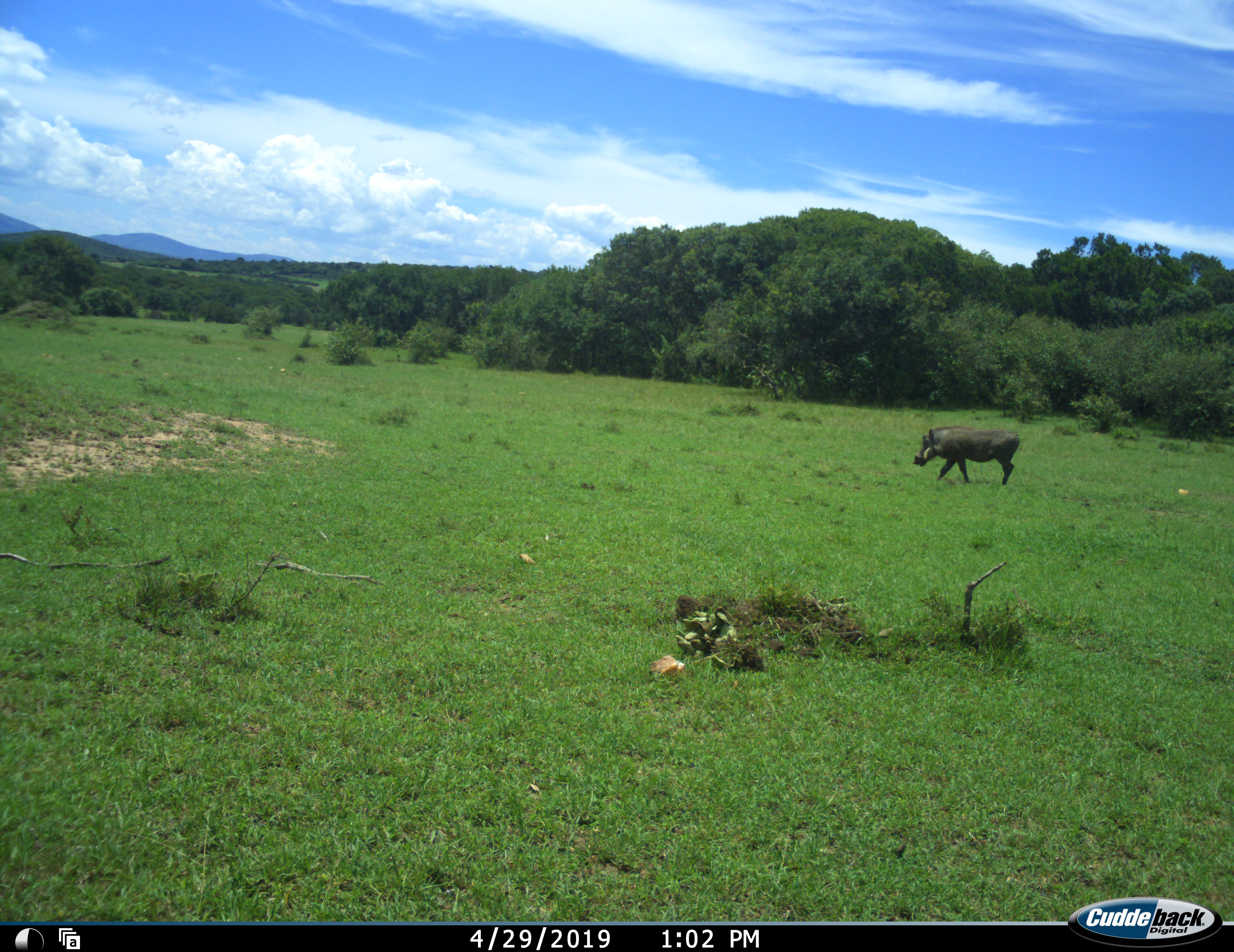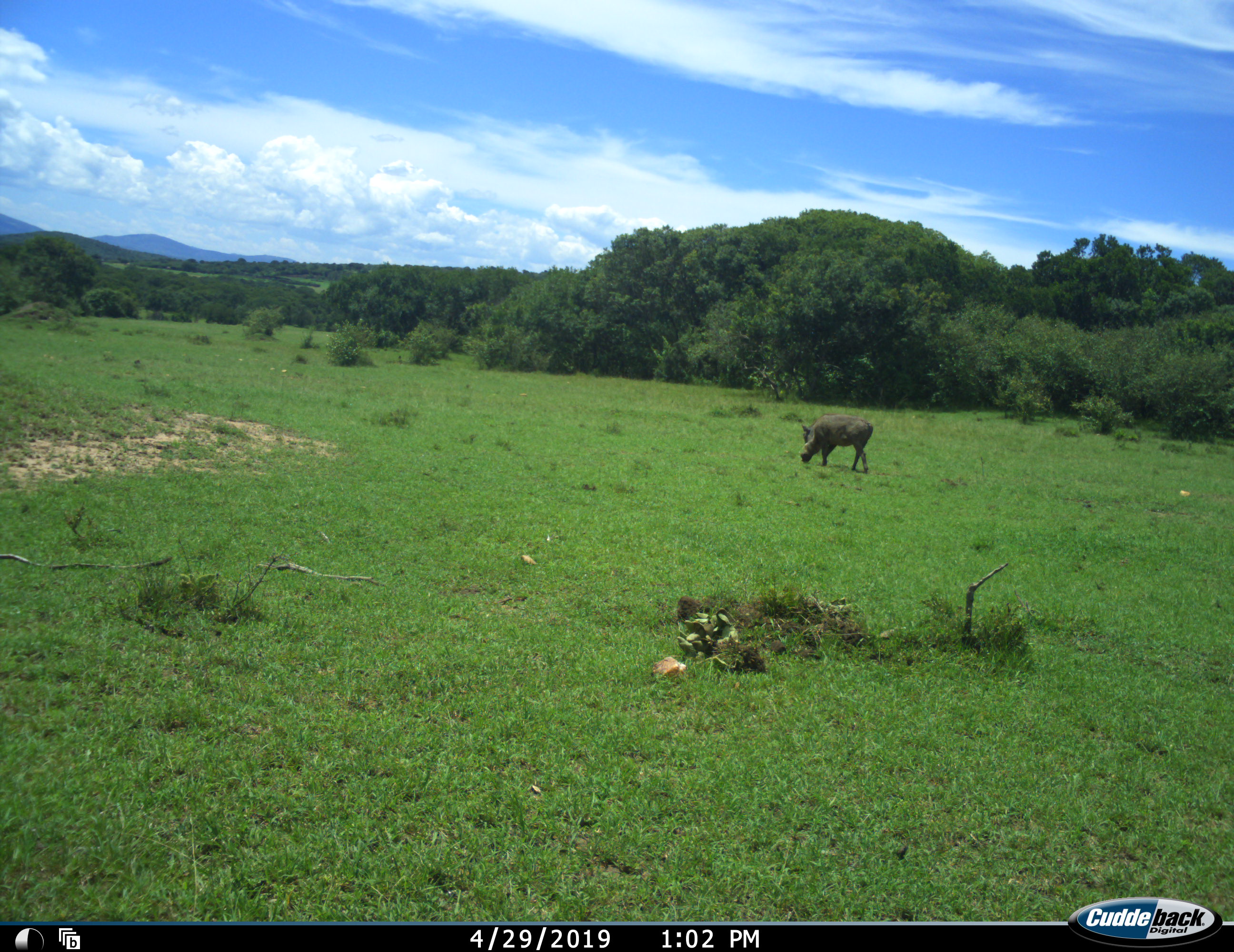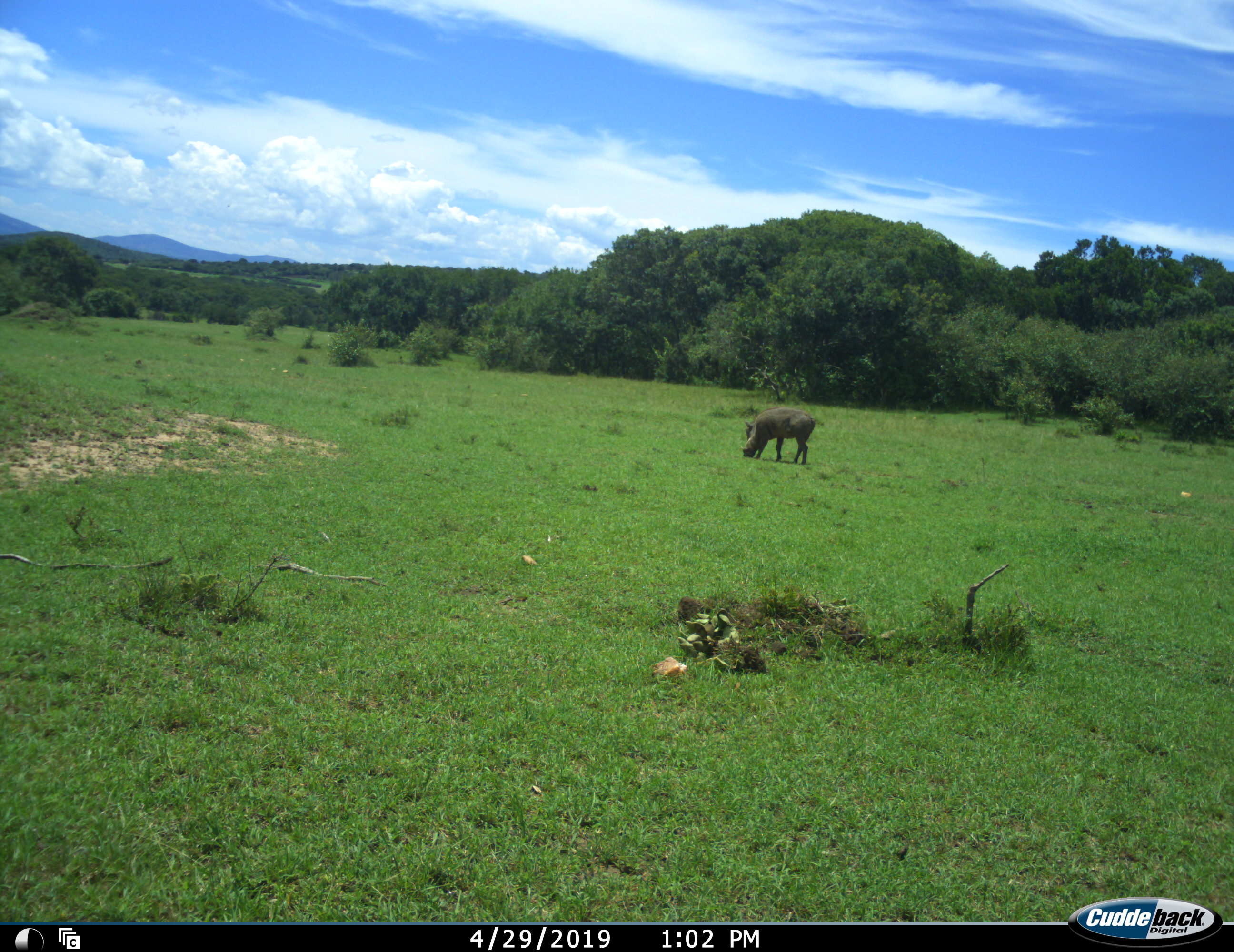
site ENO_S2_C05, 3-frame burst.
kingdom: Animalia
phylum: Chordata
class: Mammalia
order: Artiodactyla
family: Suidae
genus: Phacochoerus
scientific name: Phacochoerus africanus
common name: warthog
Warthog (Phacochoerus africanus), count 1. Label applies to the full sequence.